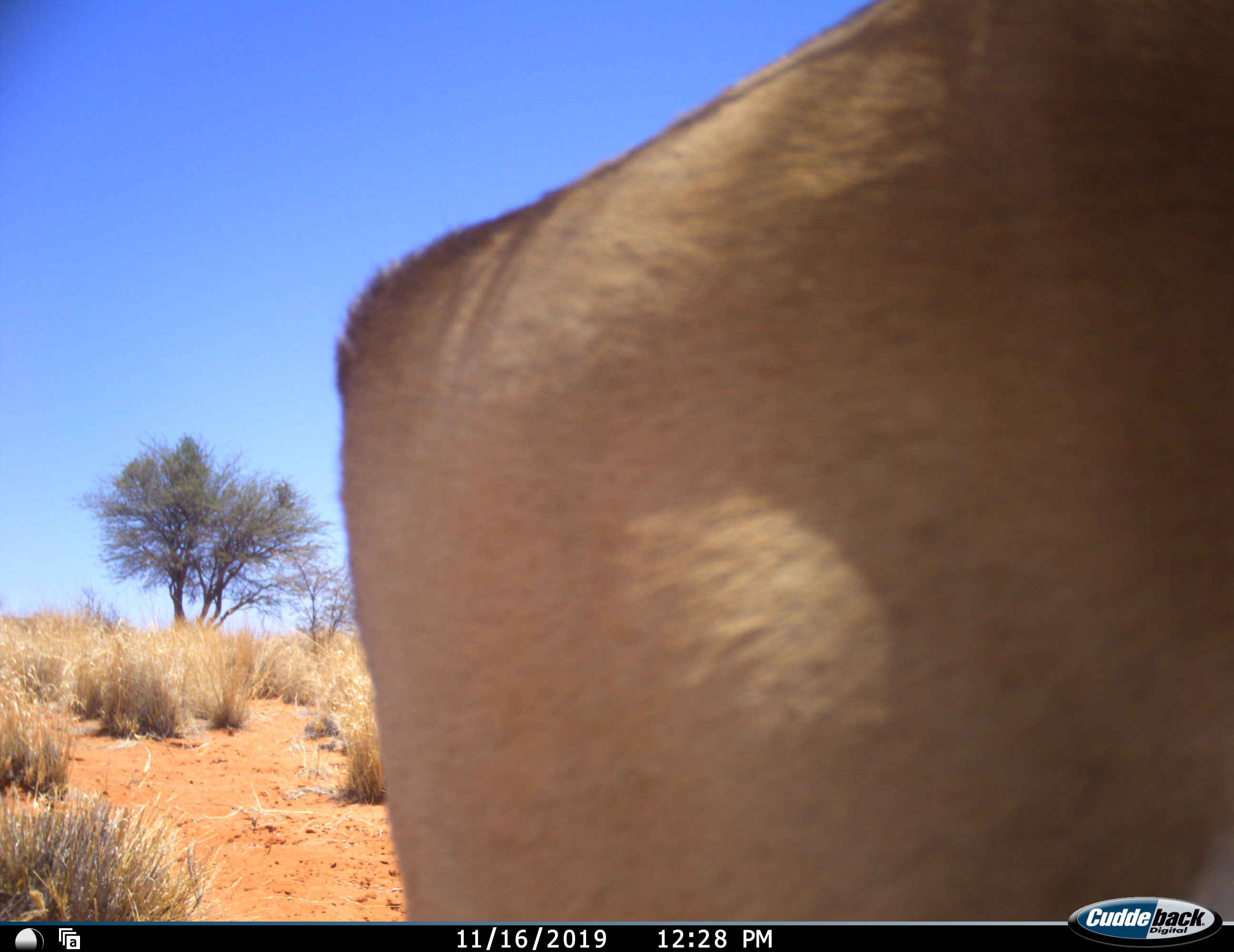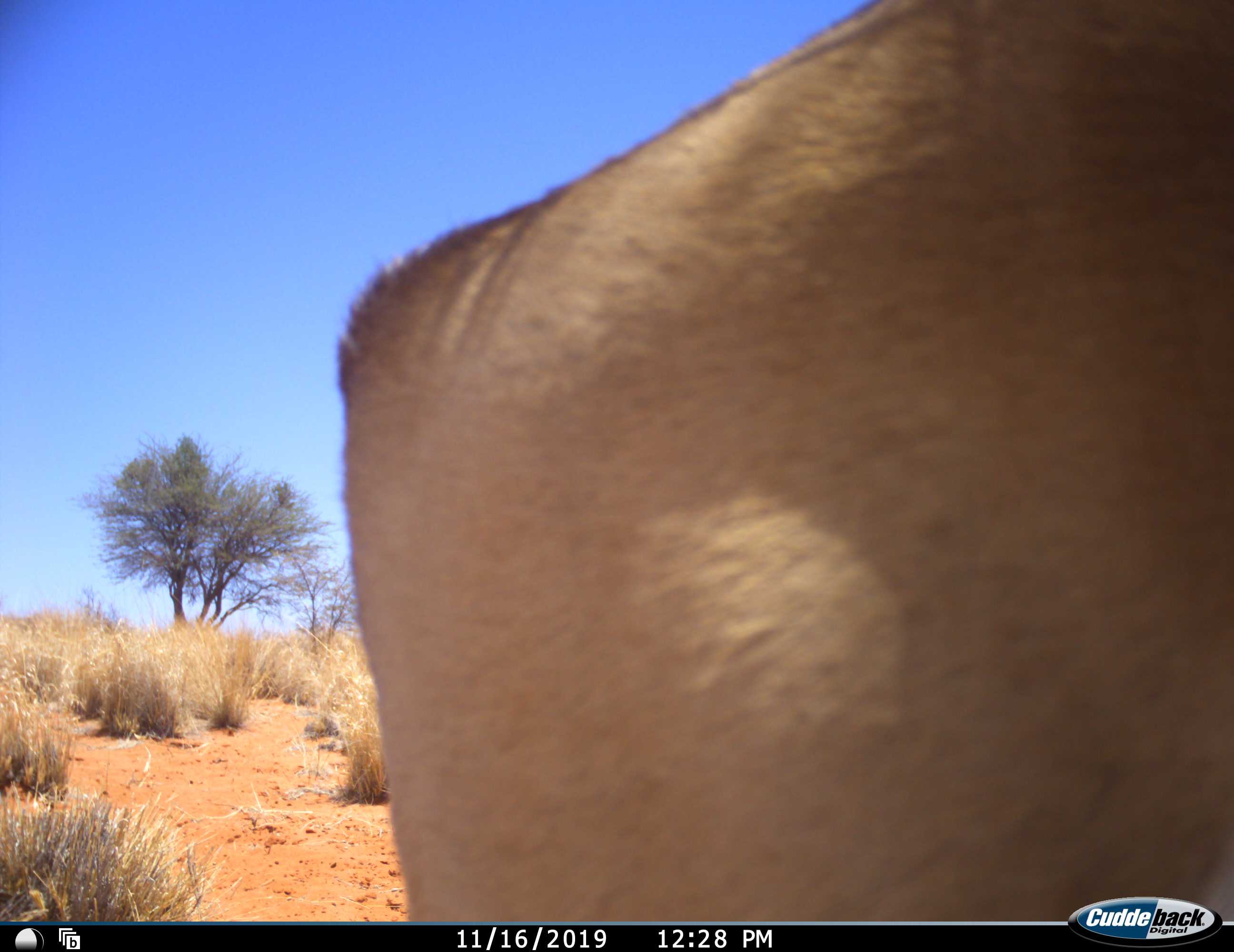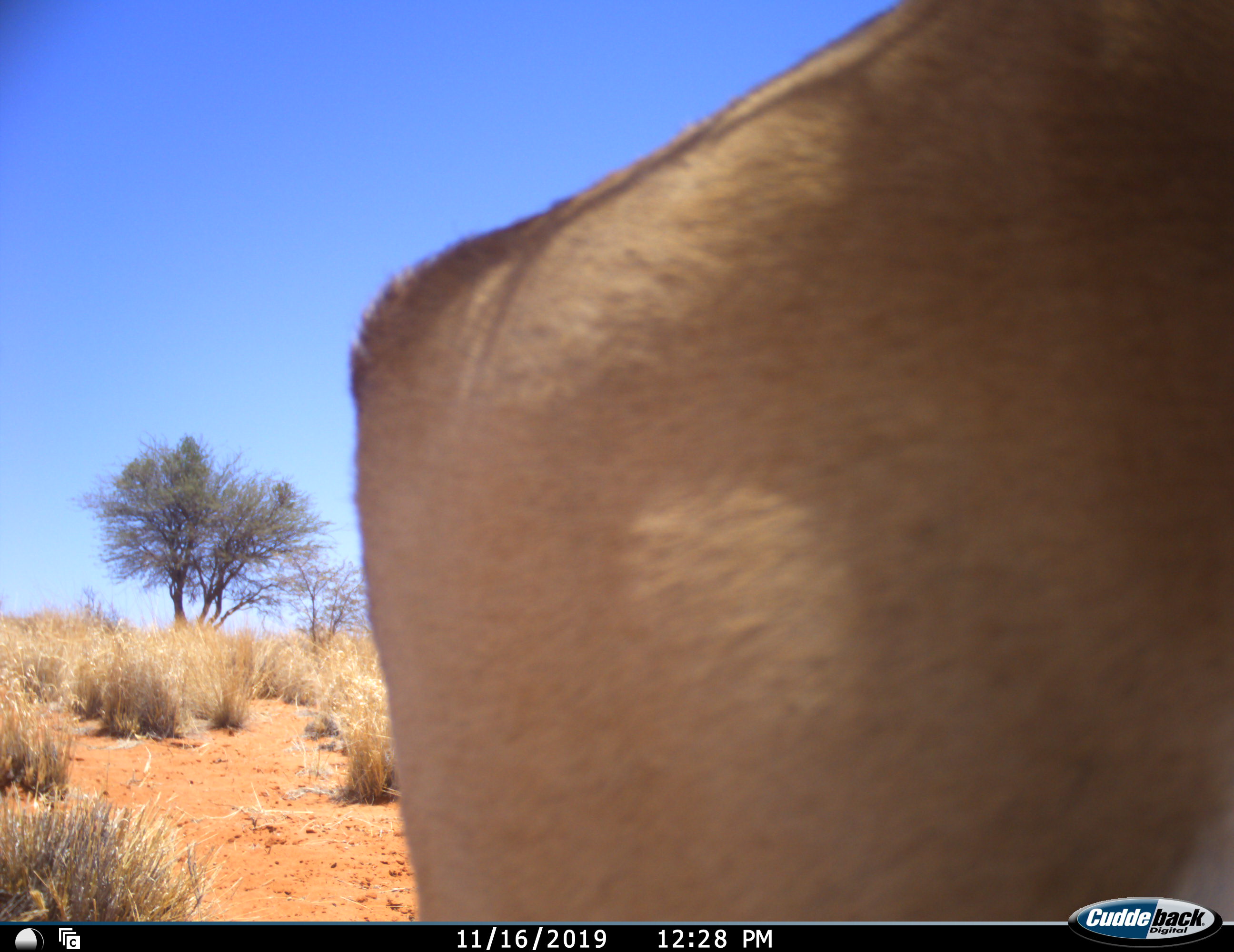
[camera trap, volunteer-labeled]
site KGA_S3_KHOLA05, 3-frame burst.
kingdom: Animalia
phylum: Chordata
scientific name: Vertebrata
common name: domestic animal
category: domesticanimal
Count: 1.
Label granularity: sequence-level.